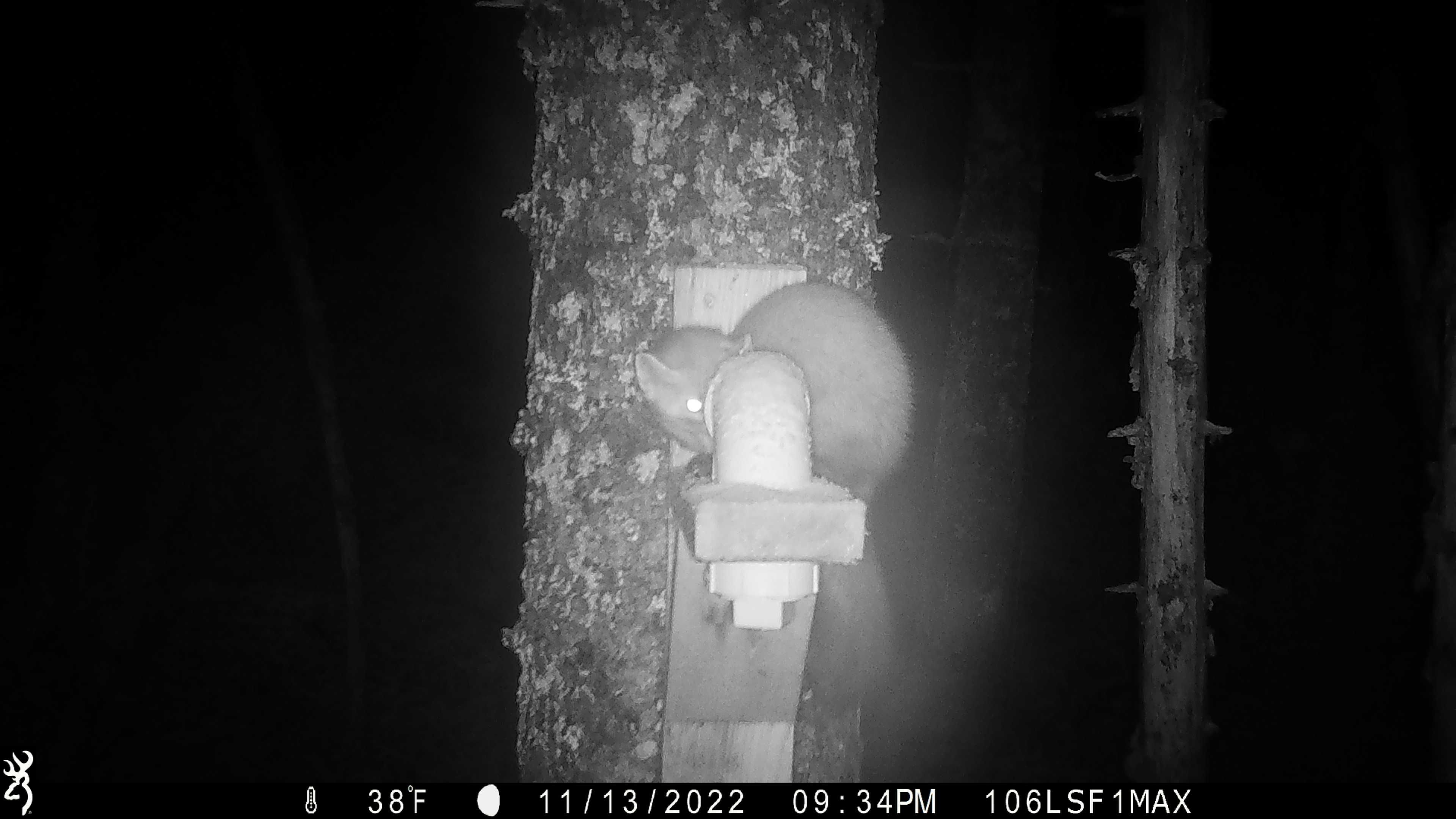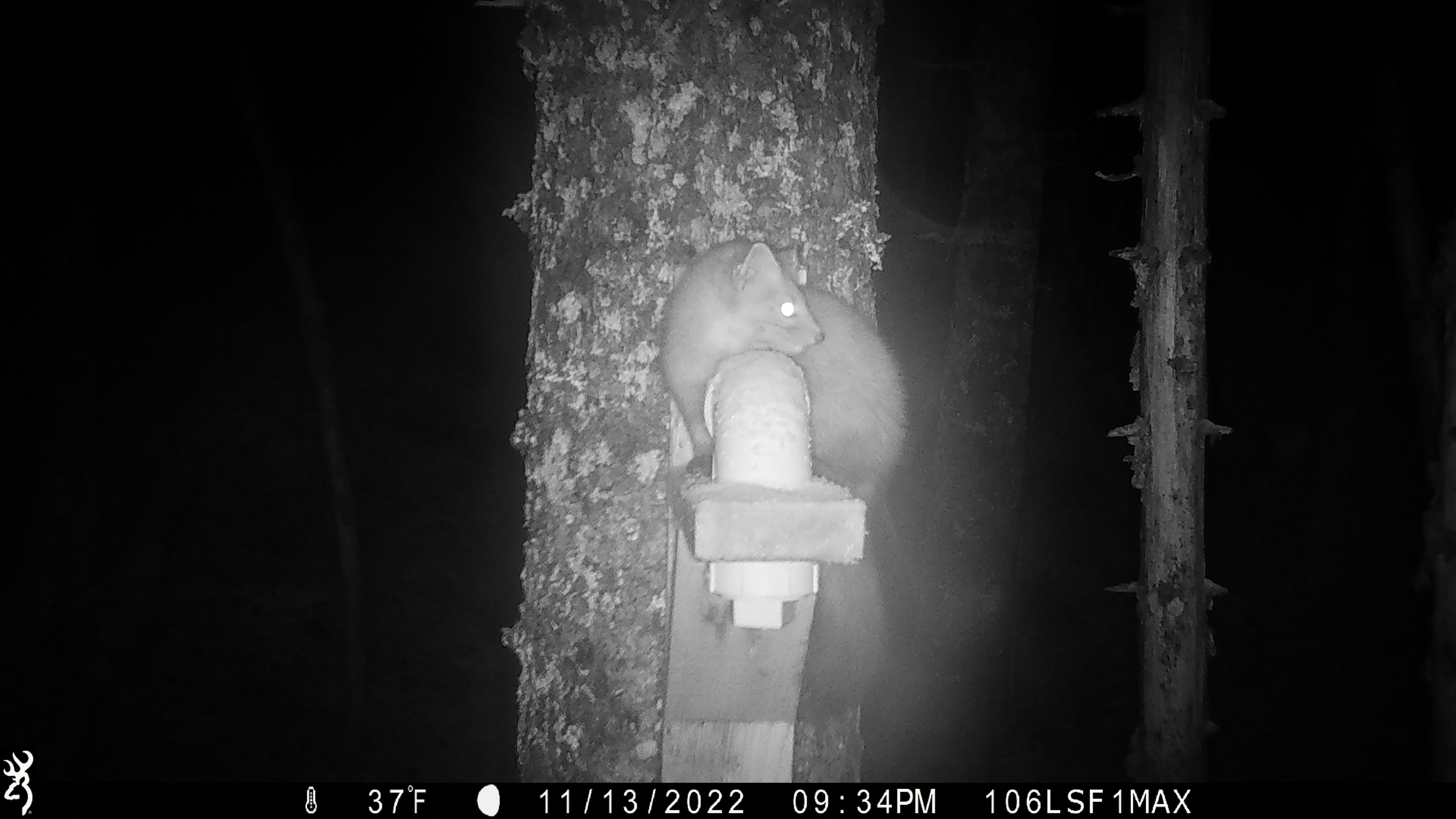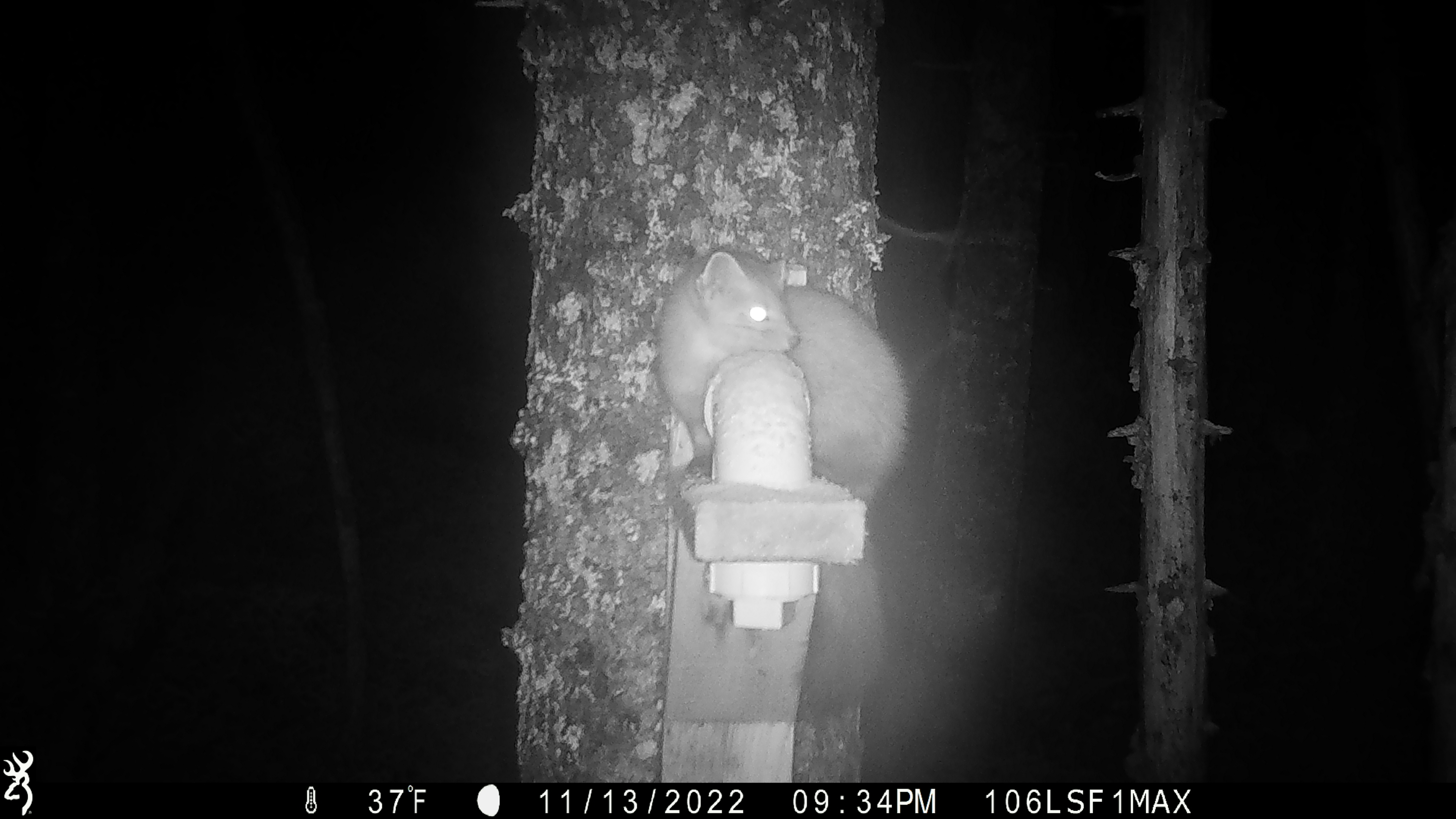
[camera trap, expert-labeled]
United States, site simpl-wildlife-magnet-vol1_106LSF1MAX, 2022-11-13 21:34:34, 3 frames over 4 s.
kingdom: Animalia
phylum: Chordata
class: Mammalia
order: Carnivora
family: Mustelidae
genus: Martes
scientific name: Martes americana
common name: american marten